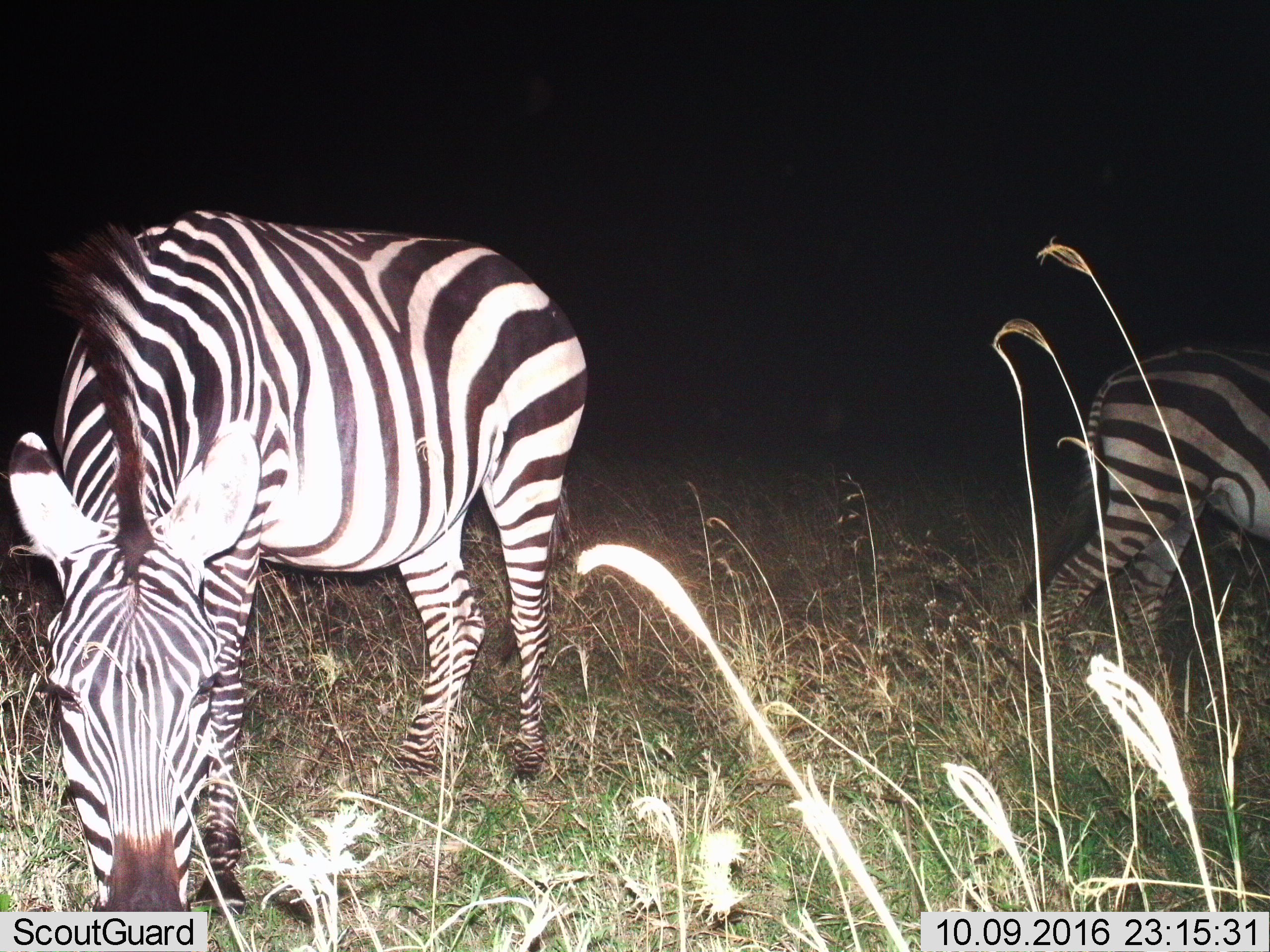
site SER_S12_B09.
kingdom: Animalia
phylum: Chordata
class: Mammalia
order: Perissodactyla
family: Equidae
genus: Equus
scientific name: Equus quagga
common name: plains zebra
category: zebraplains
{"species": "zebraplains (plains zebra) (Equus quagga)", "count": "2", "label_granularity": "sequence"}